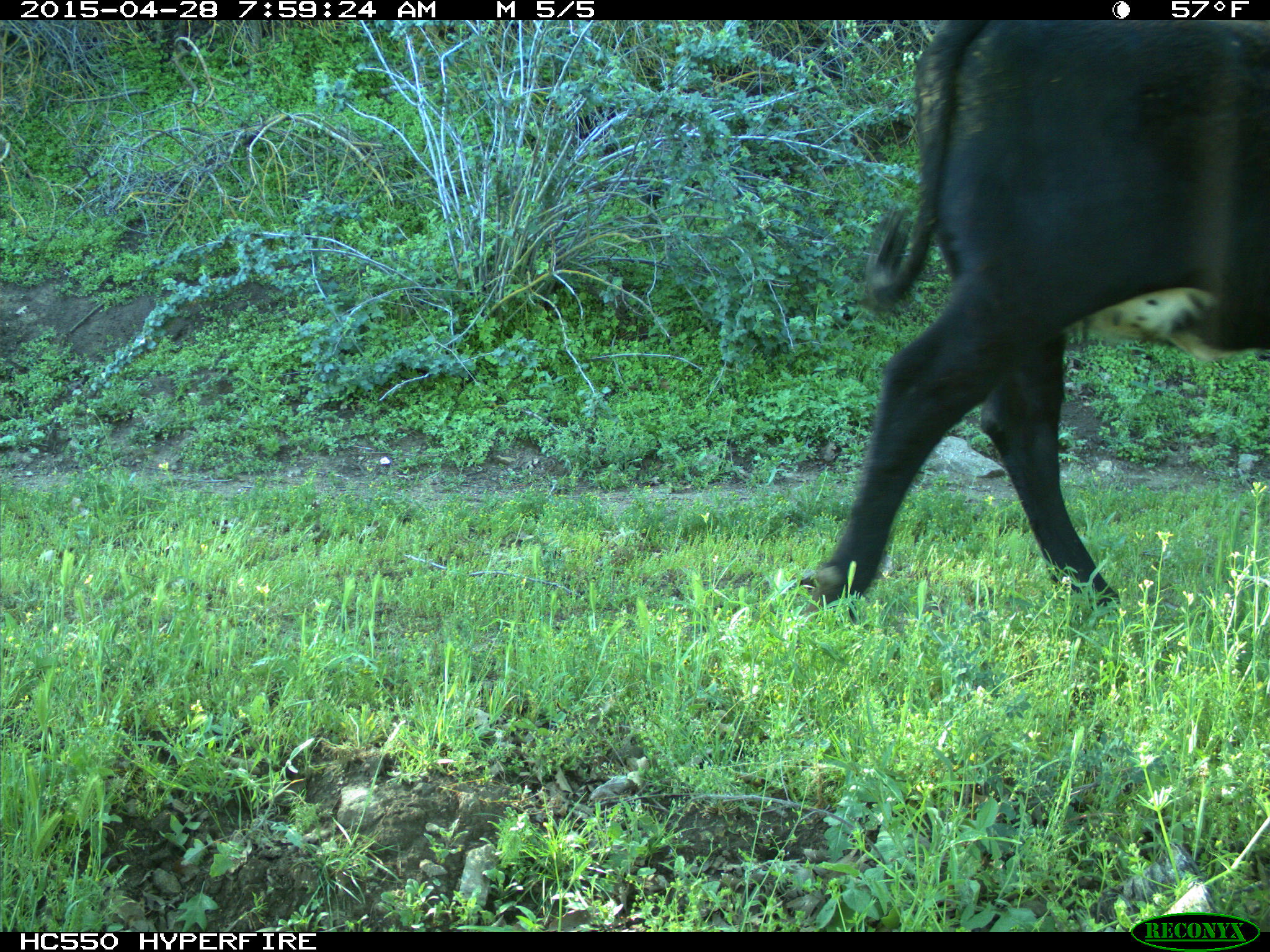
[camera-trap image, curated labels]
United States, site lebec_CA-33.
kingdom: Animalia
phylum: Chordata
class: Mammalia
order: Artiodactyla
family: Bovidae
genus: Bos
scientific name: Bos taurus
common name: domestic cow